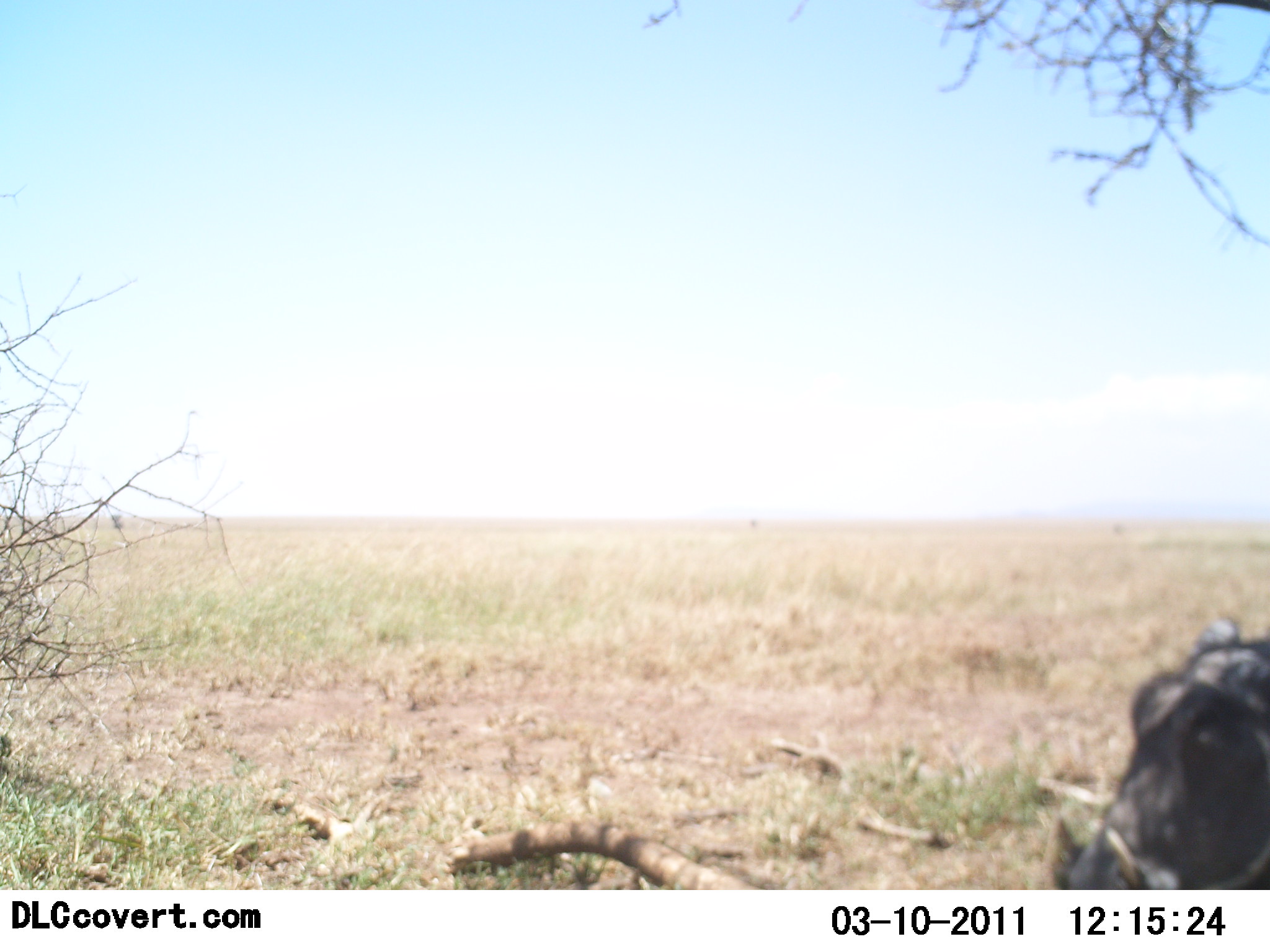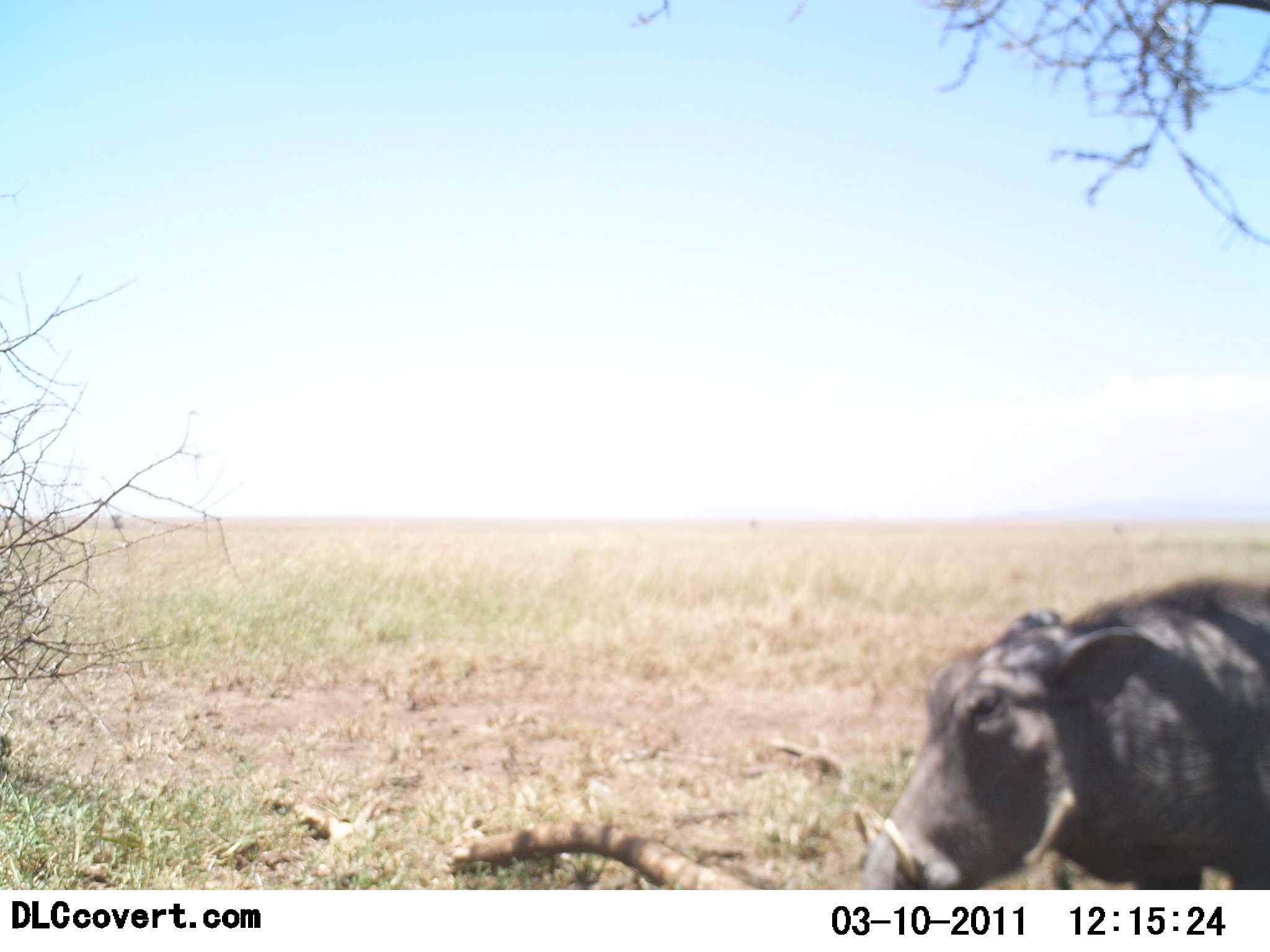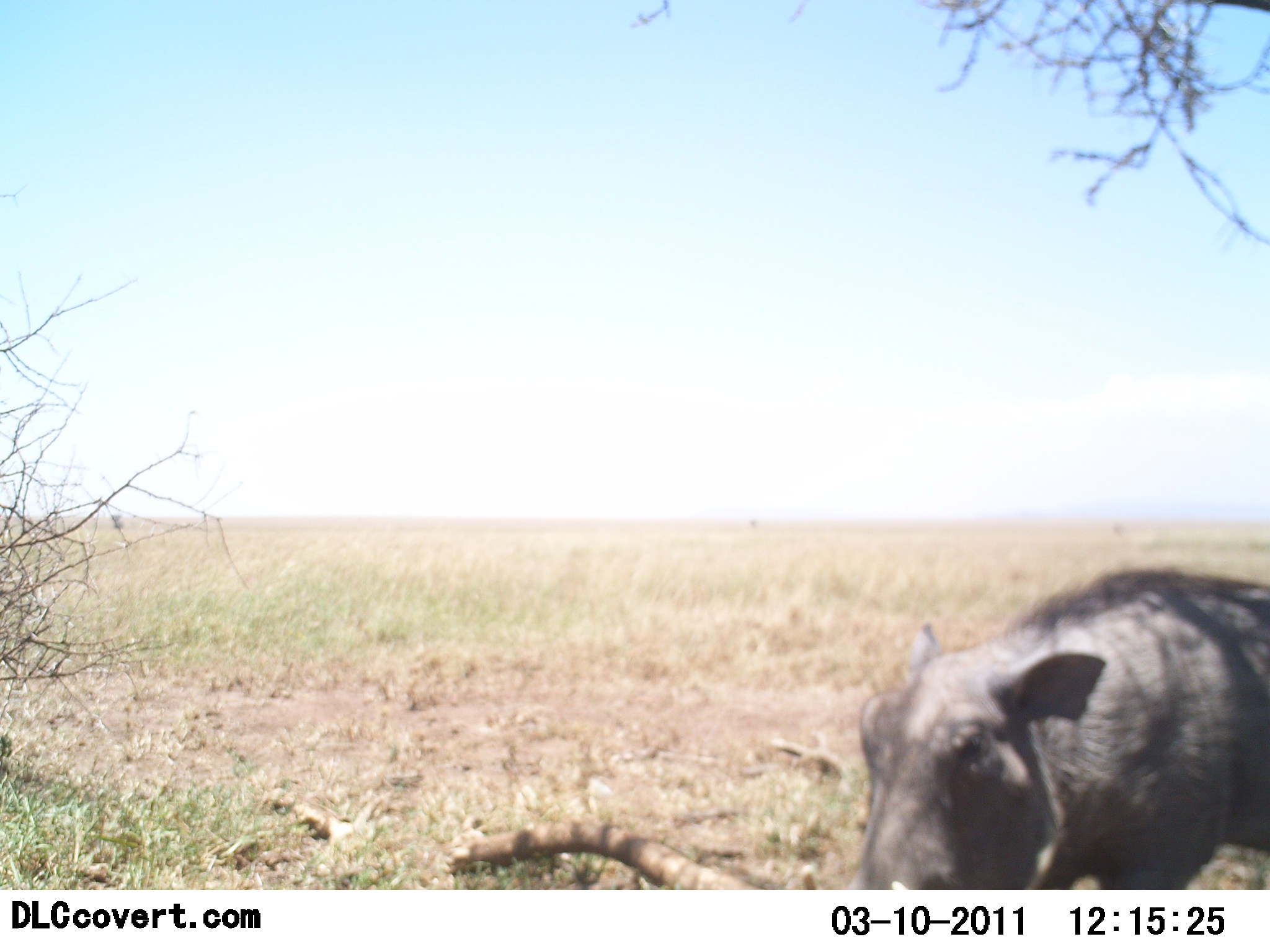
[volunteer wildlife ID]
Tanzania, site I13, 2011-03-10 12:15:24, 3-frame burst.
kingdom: Animalia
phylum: Chordata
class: Mammalia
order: Artiodactyla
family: Suidae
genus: Phacochoerus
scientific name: Phacochoerus africanus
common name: warthog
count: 1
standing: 20%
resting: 0%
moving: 80%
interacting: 0%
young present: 0%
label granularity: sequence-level